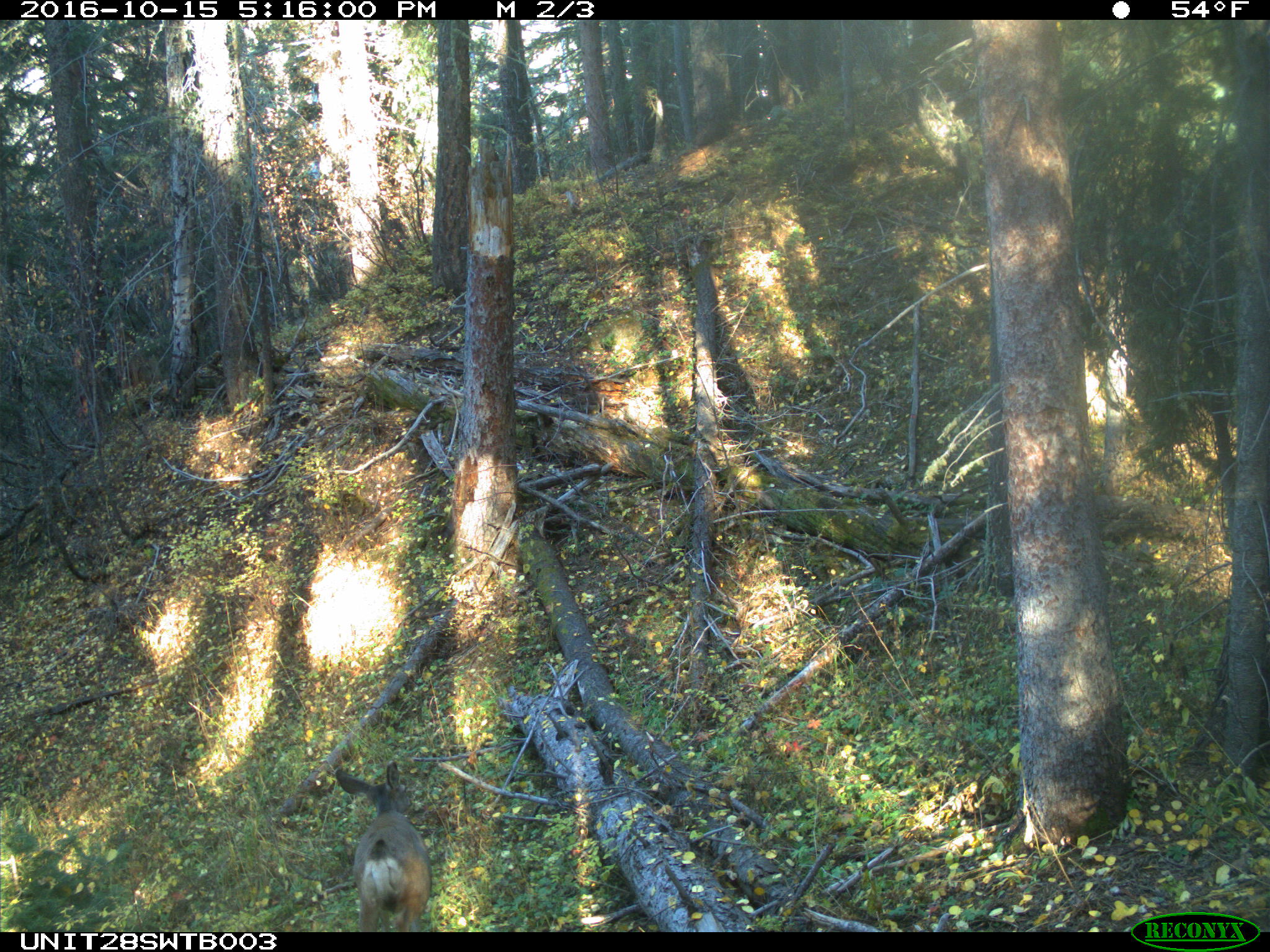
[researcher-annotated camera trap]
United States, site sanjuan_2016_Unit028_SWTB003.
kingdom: Animalia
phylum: Chordata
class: Mammalia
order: Artiodactyla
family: Cervidae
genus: Odocoileus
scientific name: Odocoileus hemionus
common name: mule deer